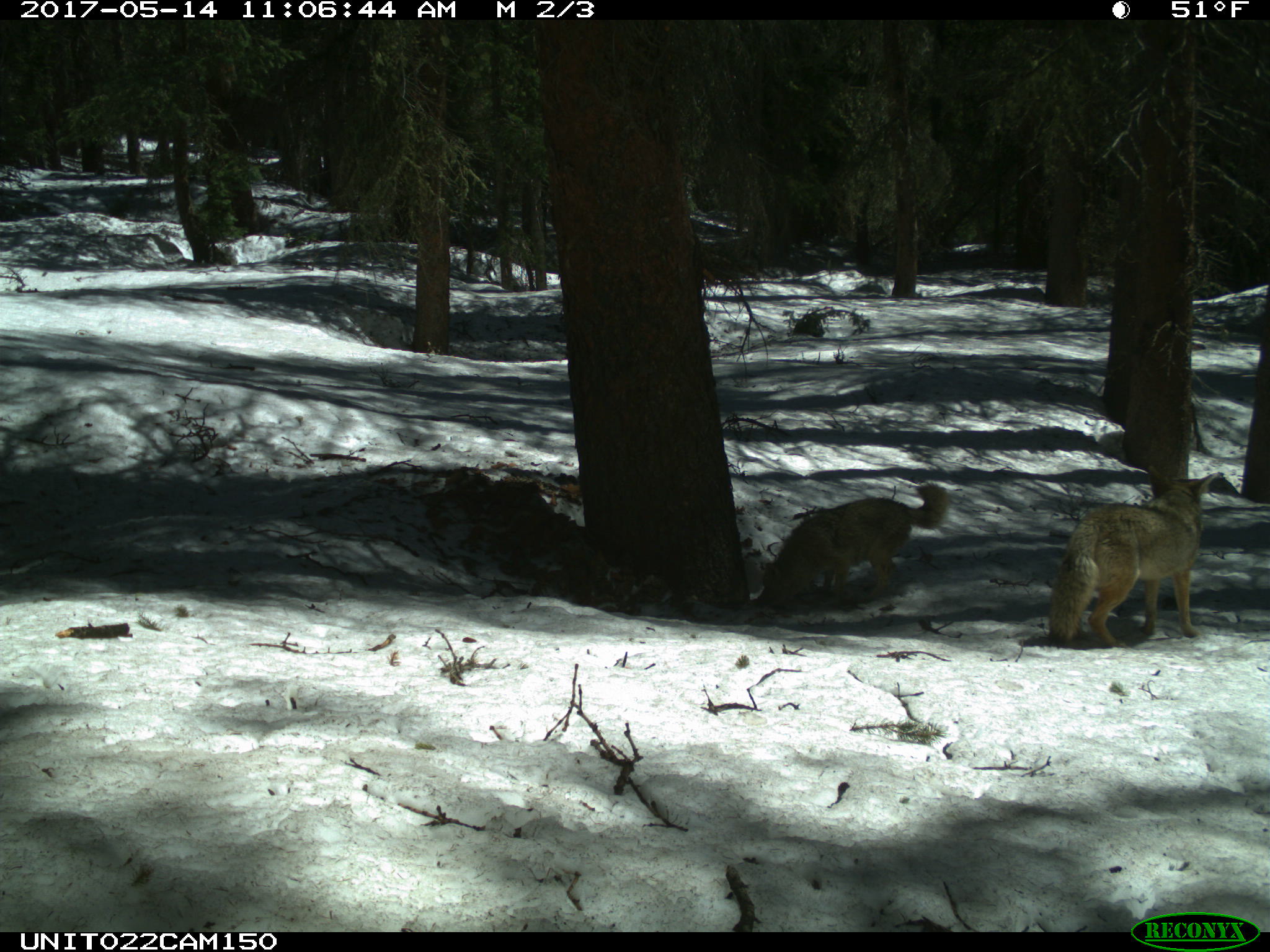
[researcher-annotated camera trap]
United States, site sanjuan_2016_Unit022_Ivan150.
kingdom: Animalia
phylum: Chordata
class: Mammalia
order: Carnivora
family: Canidae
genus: Canis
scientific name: Canis latrans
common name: coyote